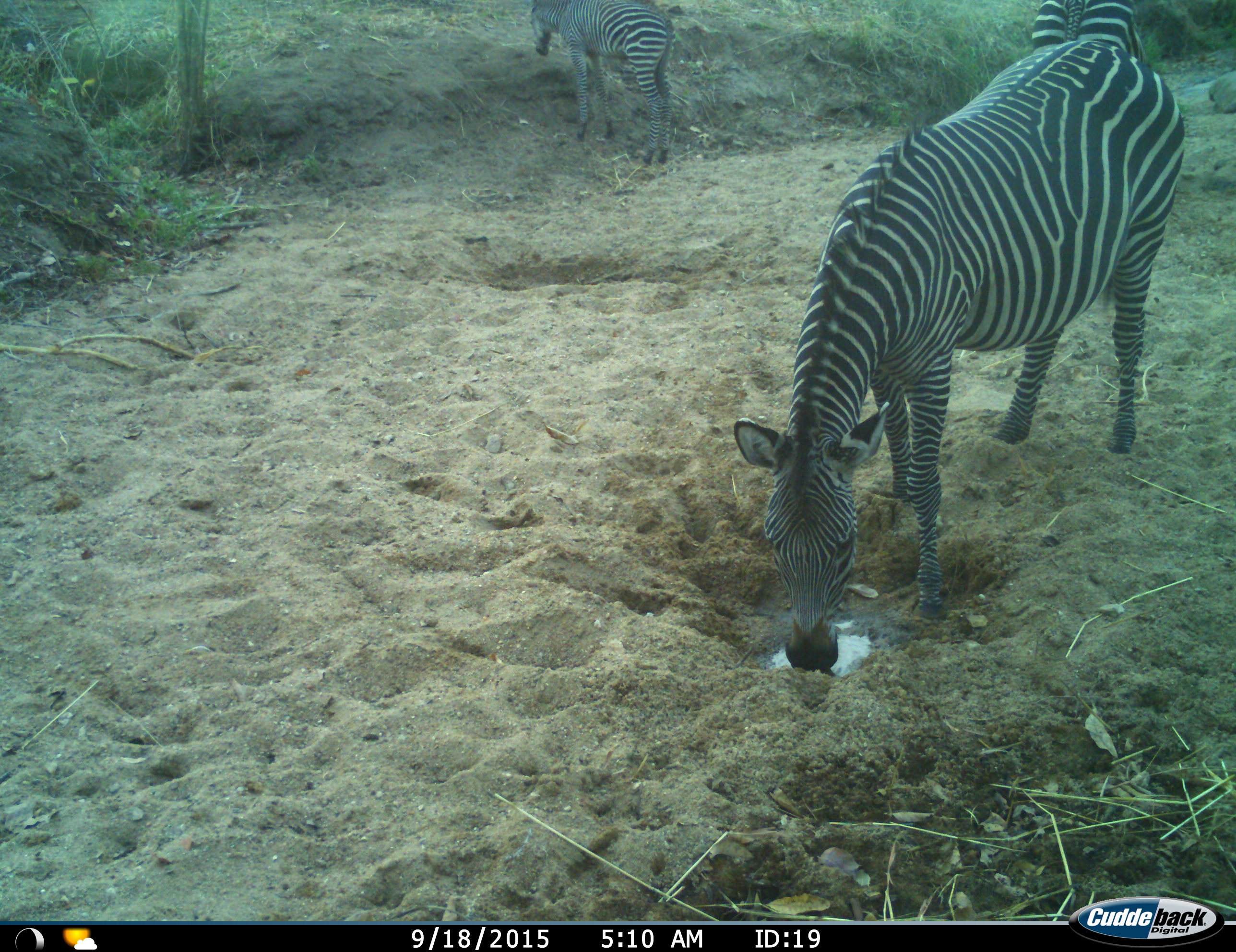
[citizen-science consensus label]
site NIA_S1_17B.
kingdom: Animalia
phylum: Chordata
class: Mammalia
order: Perissodactyla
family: Equidae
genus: Equus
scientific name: Equus quagga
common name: plains zebra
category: zebraplains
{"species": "zebraplains (plains zebra) (Equus quagga)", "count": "3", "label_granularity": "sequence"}